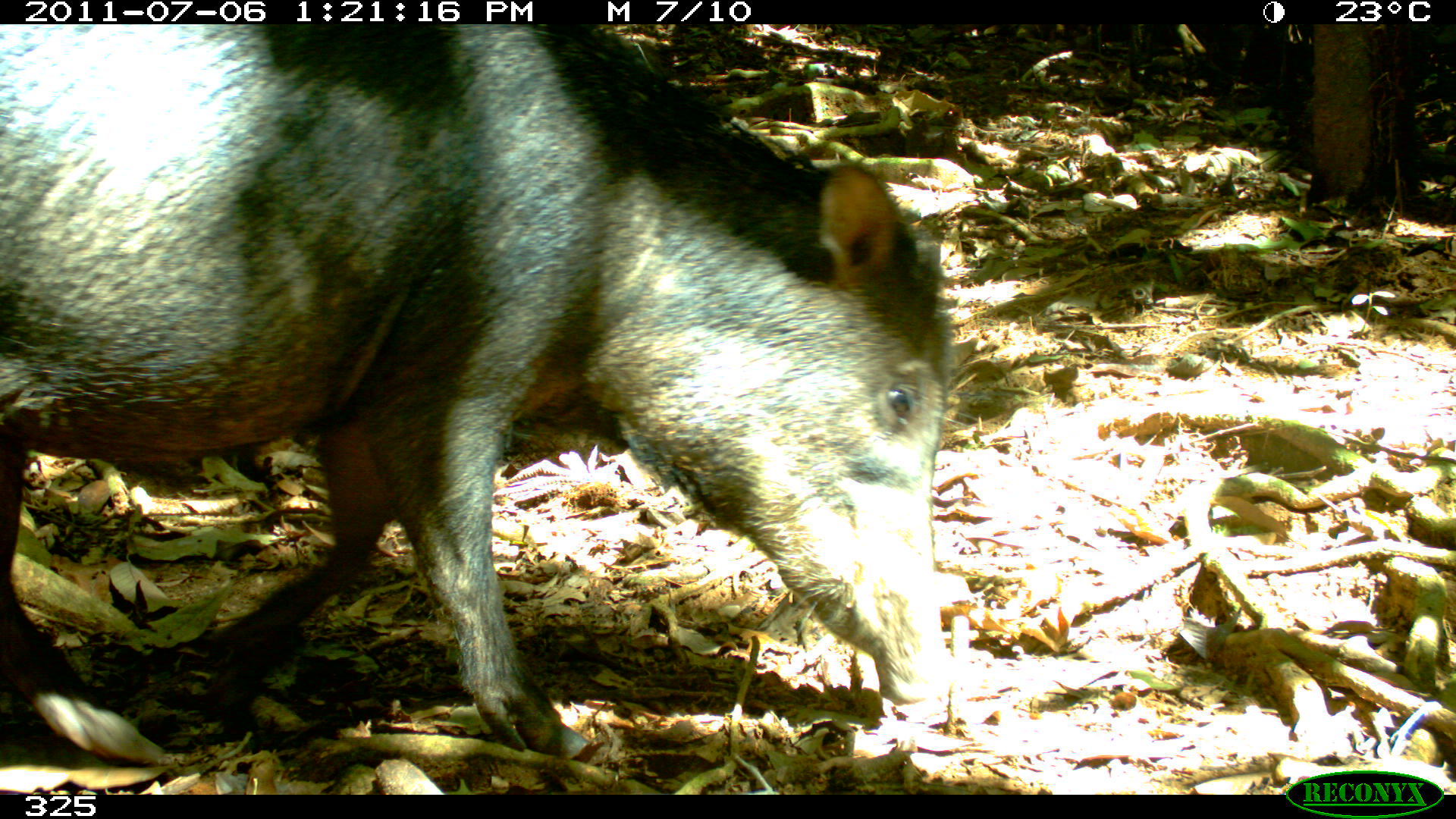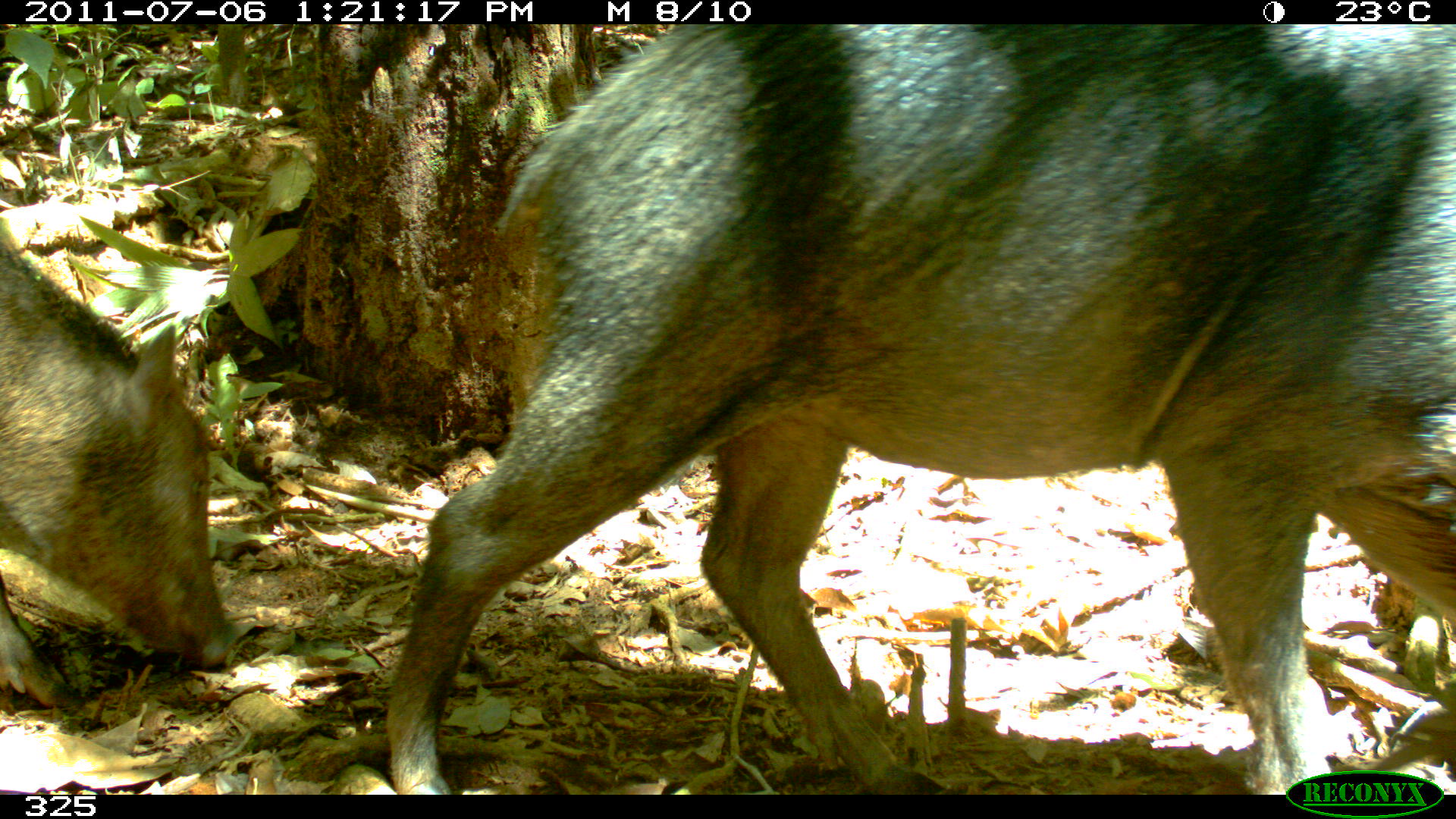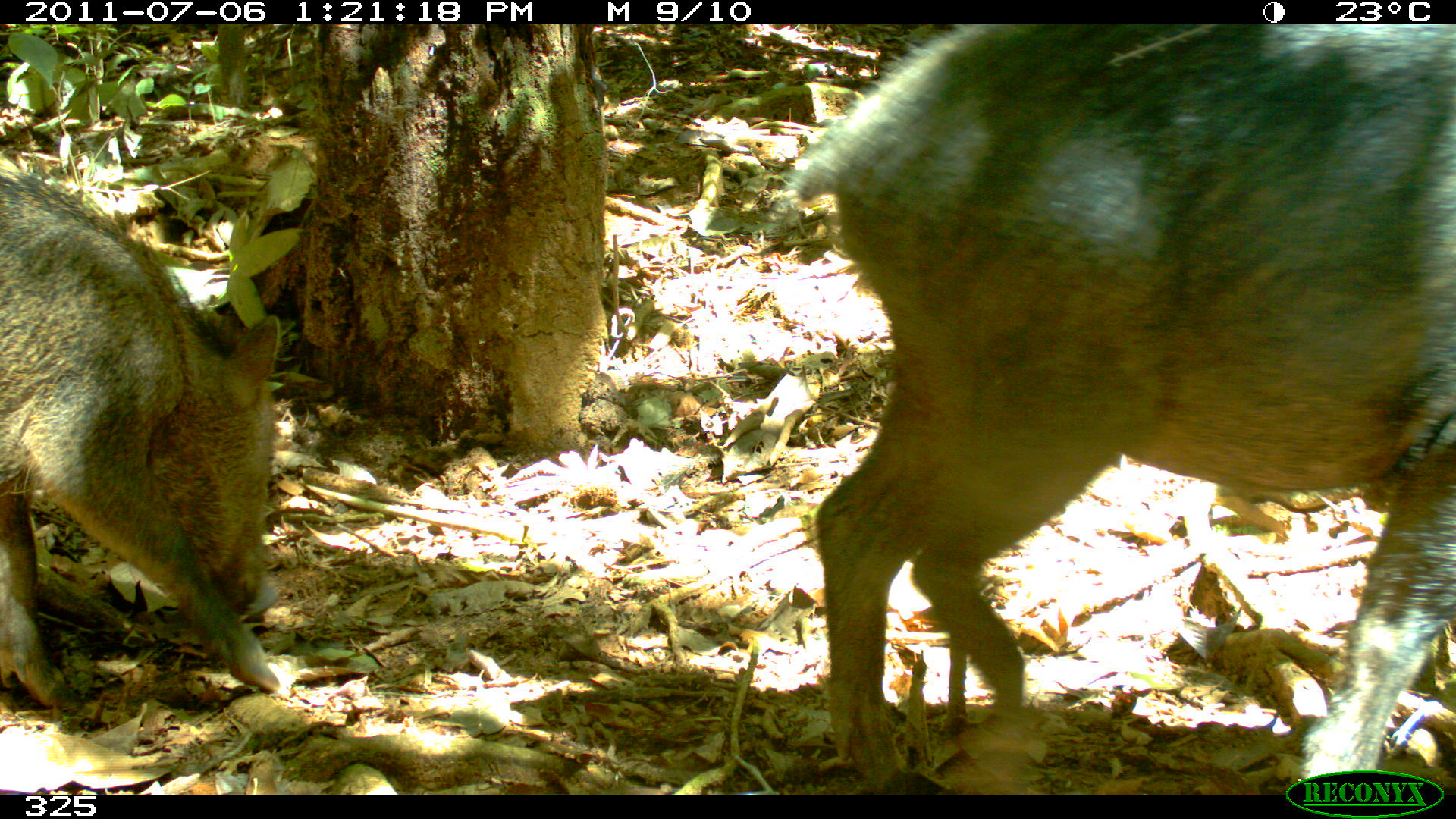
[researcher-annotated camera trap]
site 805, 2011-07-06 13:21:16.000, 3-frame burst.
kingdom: Animalia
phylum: Chordata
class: Mammalia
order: Artiodactyla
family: Tayassuidae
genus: Tayassu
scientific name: Tayassu pecari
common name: white-lipped peccary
Tayassu pecari (white-lipped peccary).